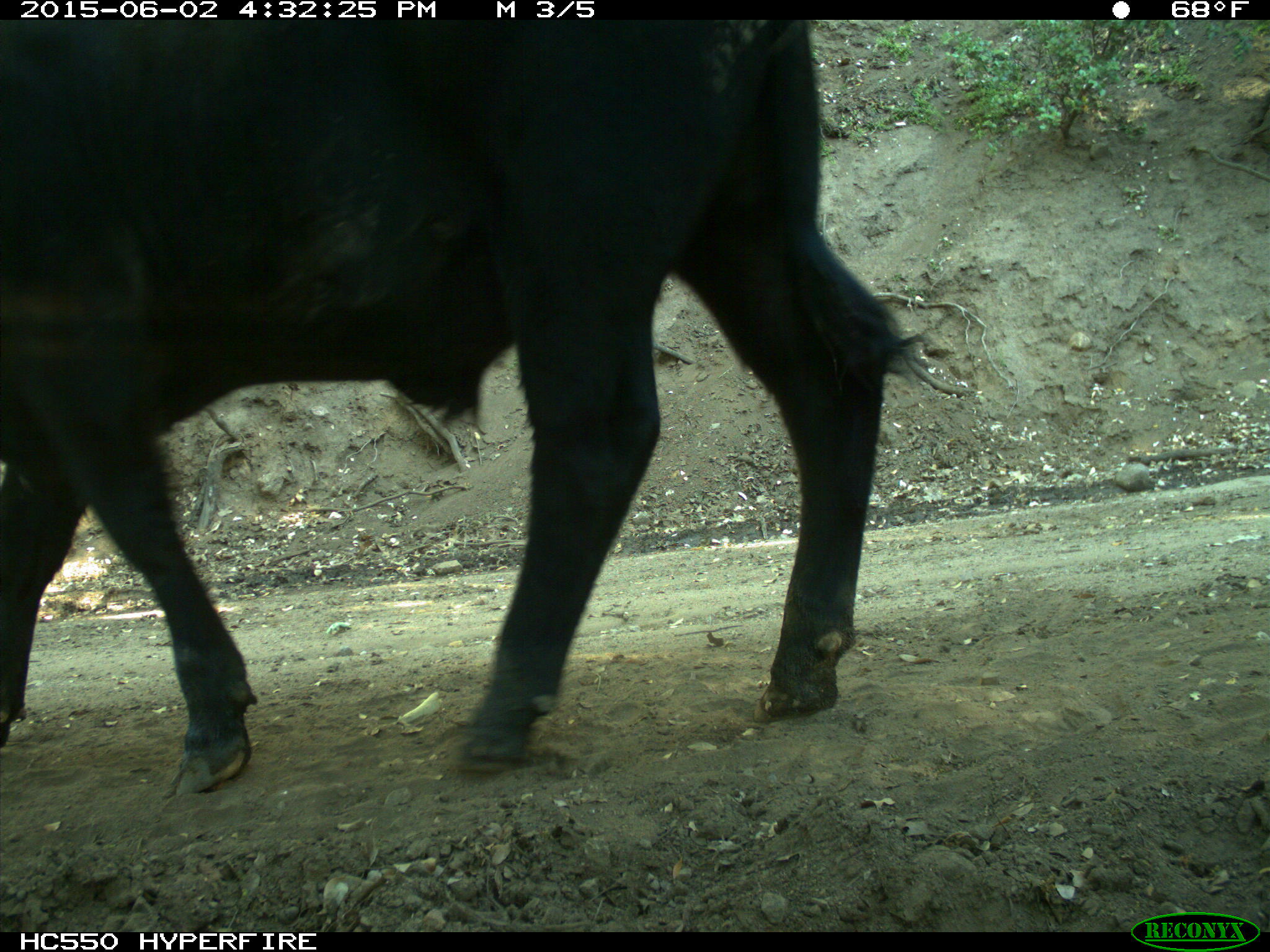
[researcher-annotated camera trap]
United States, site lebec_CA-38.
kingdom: Animalia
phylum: Chordata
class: Mammalia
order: Artiodactyla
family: Bovidae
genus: Bos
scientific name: Bos taurus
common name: domestic cow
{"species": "Bos taurus (domestic cow)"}